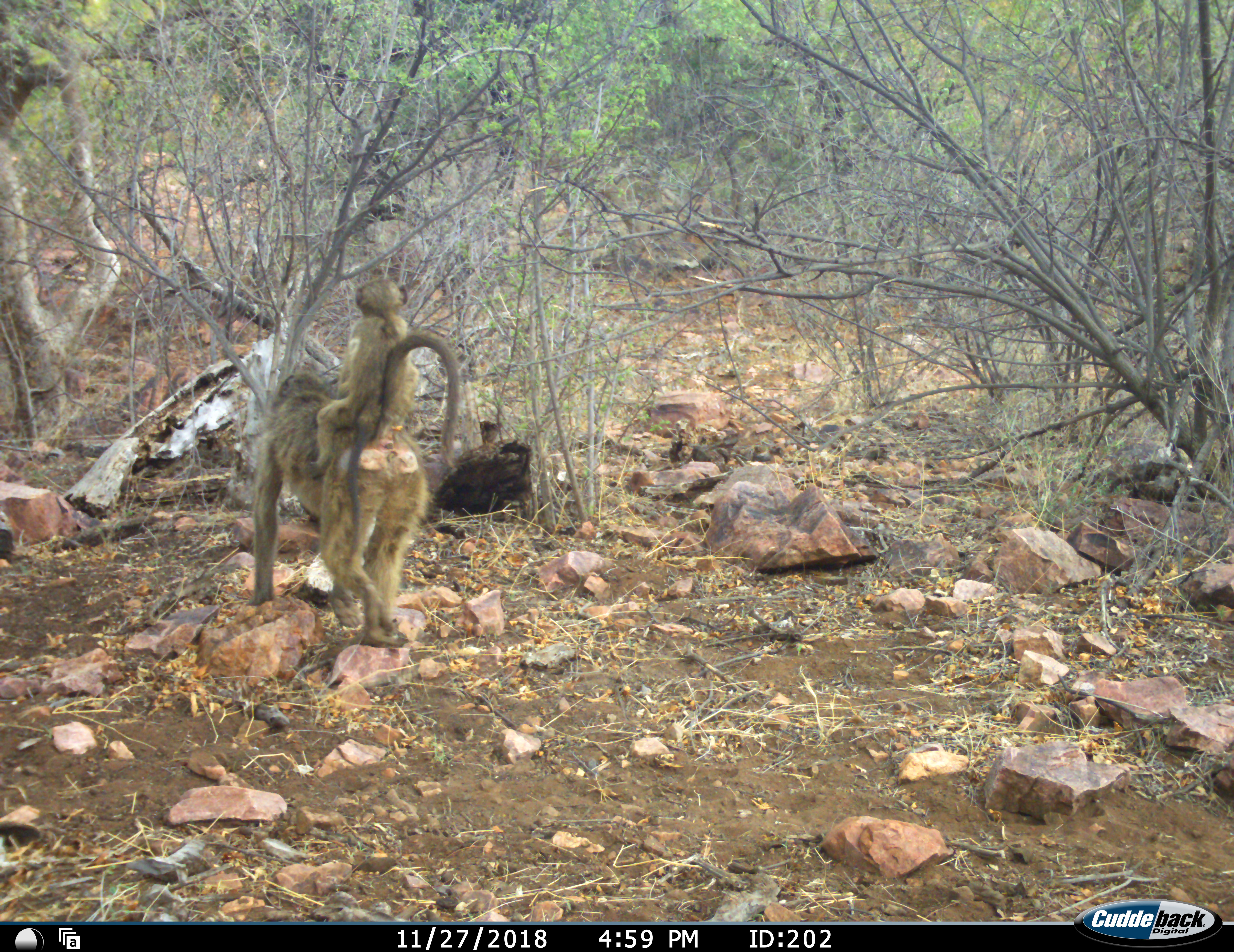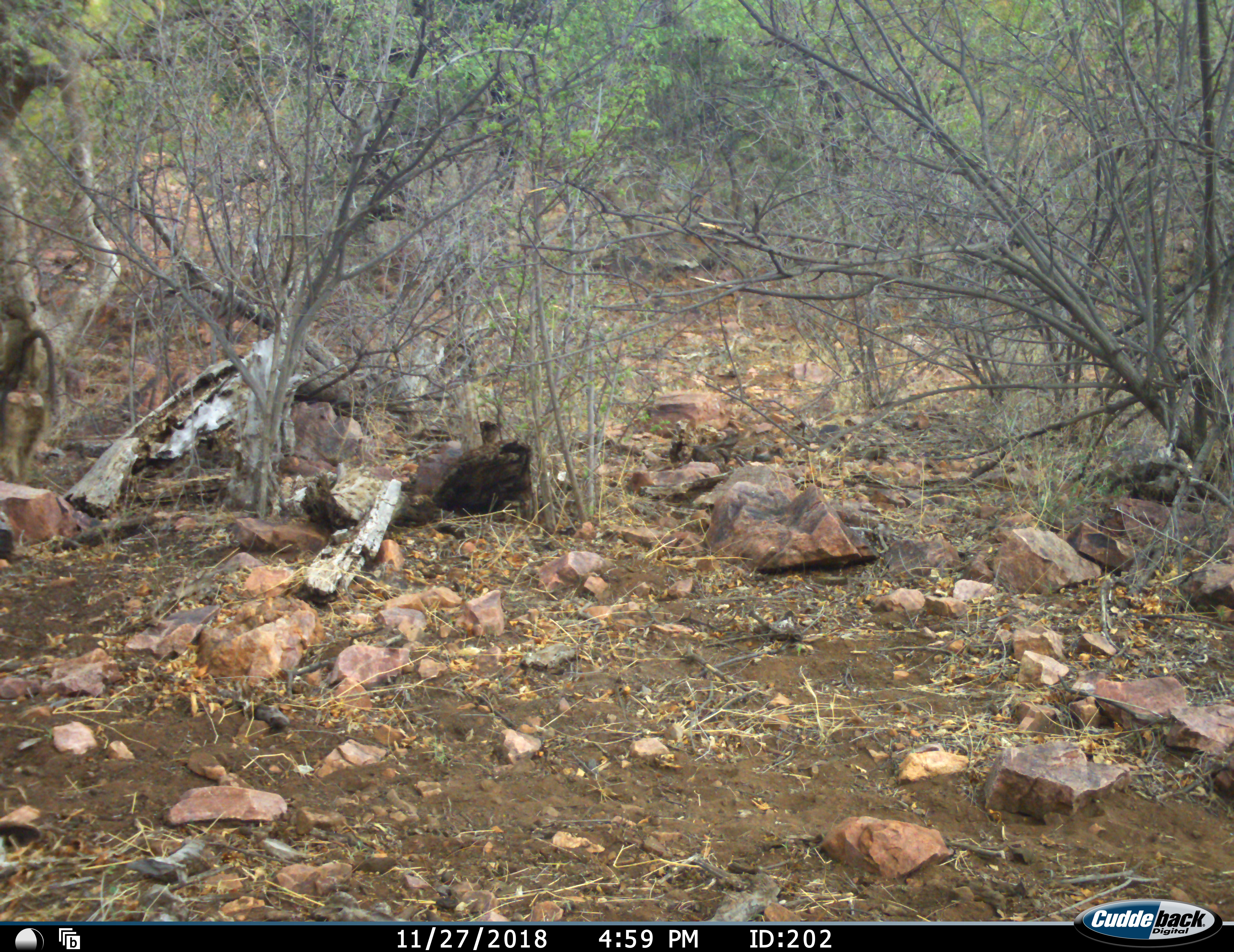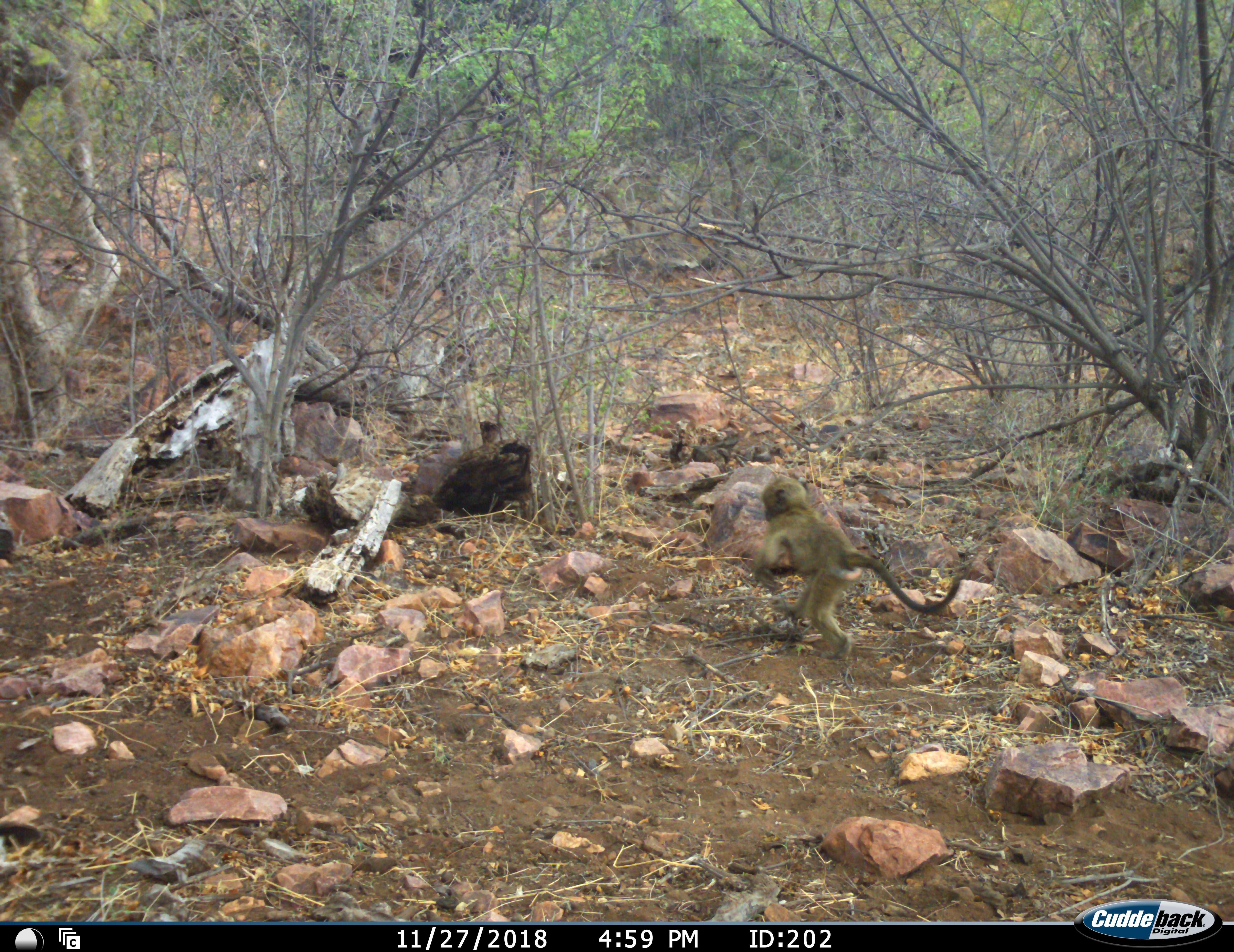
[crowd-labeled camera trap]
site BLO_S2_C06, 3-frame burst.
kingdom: Animalia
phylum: Chordata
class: Mammalia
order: Primates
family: Cercopithecidae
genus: Papio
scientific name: Papio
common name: baboon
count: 3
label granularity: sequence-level